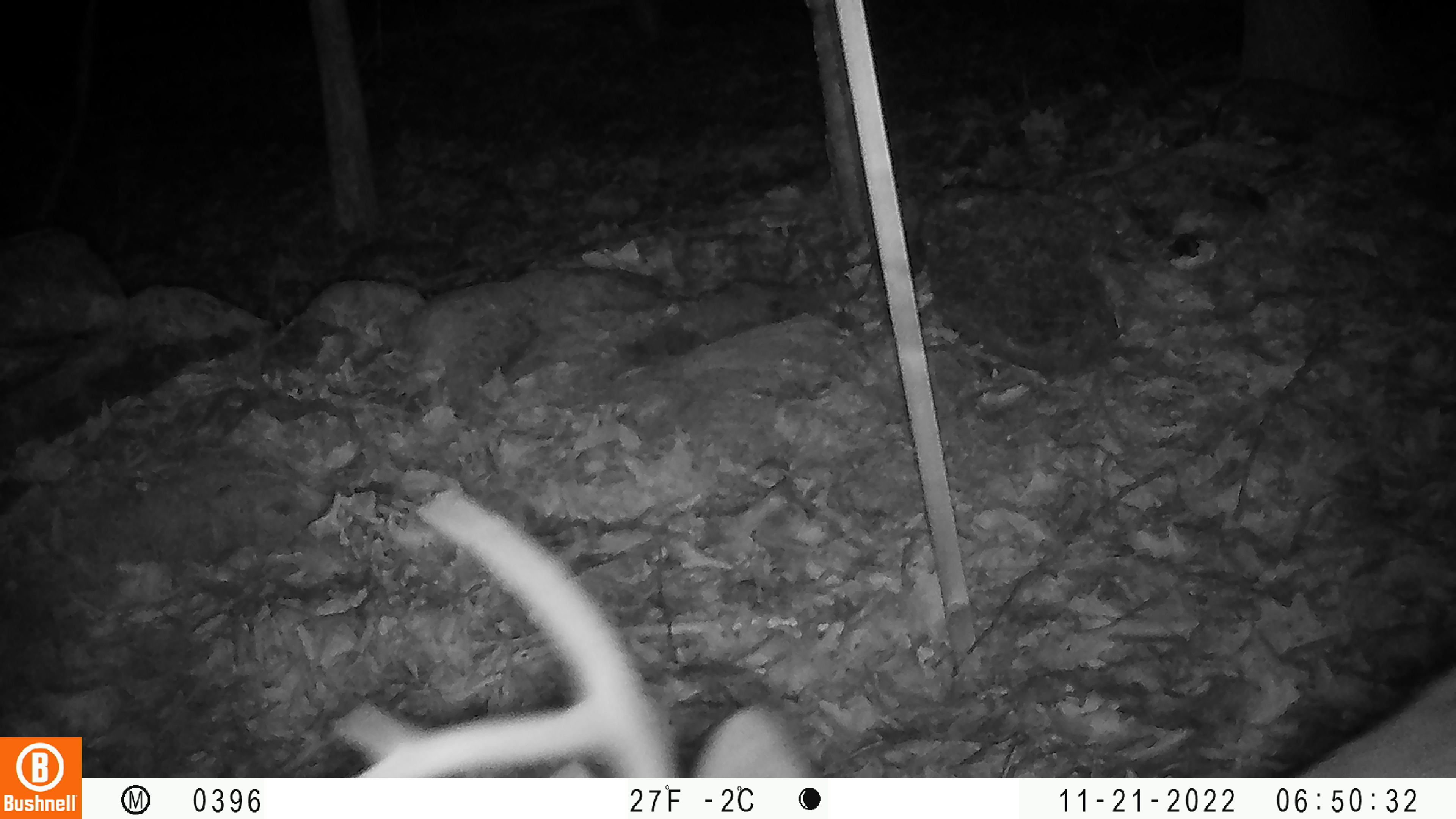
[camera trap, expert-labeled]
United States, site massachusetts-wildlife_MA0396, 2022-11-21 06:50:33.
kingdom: Animalia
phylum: Chordata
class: Mammalia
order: Artiodactyla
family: Cervidae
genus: Odocoileus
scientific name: Odocoileus virginianus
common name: white-tailed deer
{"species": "white-tailed deer (Odocoileus virginianus)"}